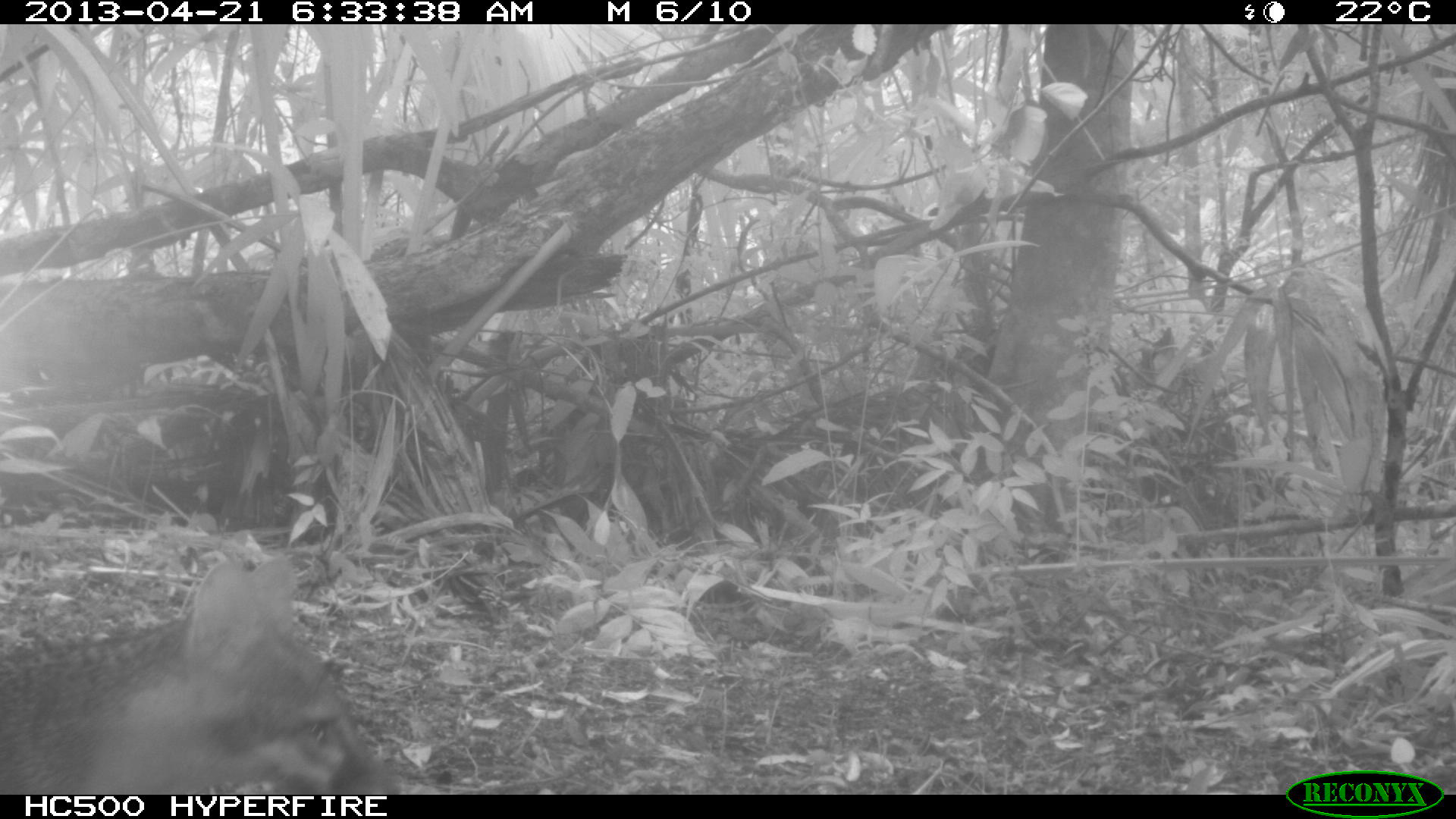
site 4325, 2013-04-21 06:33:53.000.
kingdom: Animalia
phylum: Chordata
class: Mammalia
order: Carnivora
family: Canidae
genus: Urocyon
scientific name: Urocyon cinereoargenteus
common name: gray fox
Urocyon cinereoargenteus (gray fox), count 1.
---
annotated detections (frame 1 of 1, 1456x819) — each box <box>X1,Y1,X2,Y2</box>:
urocyon cinereoargenteus: <box>0,552,404,794</box>